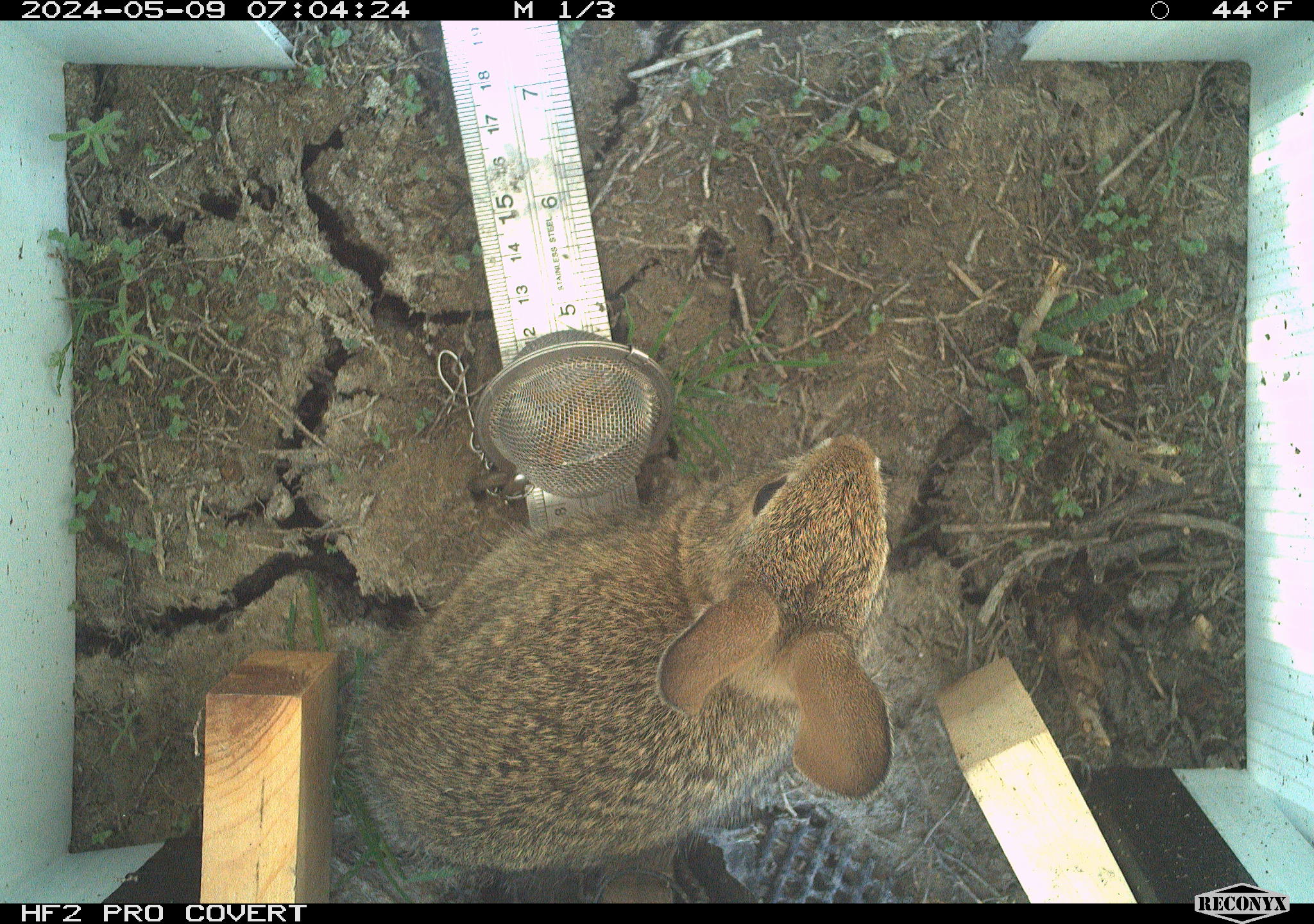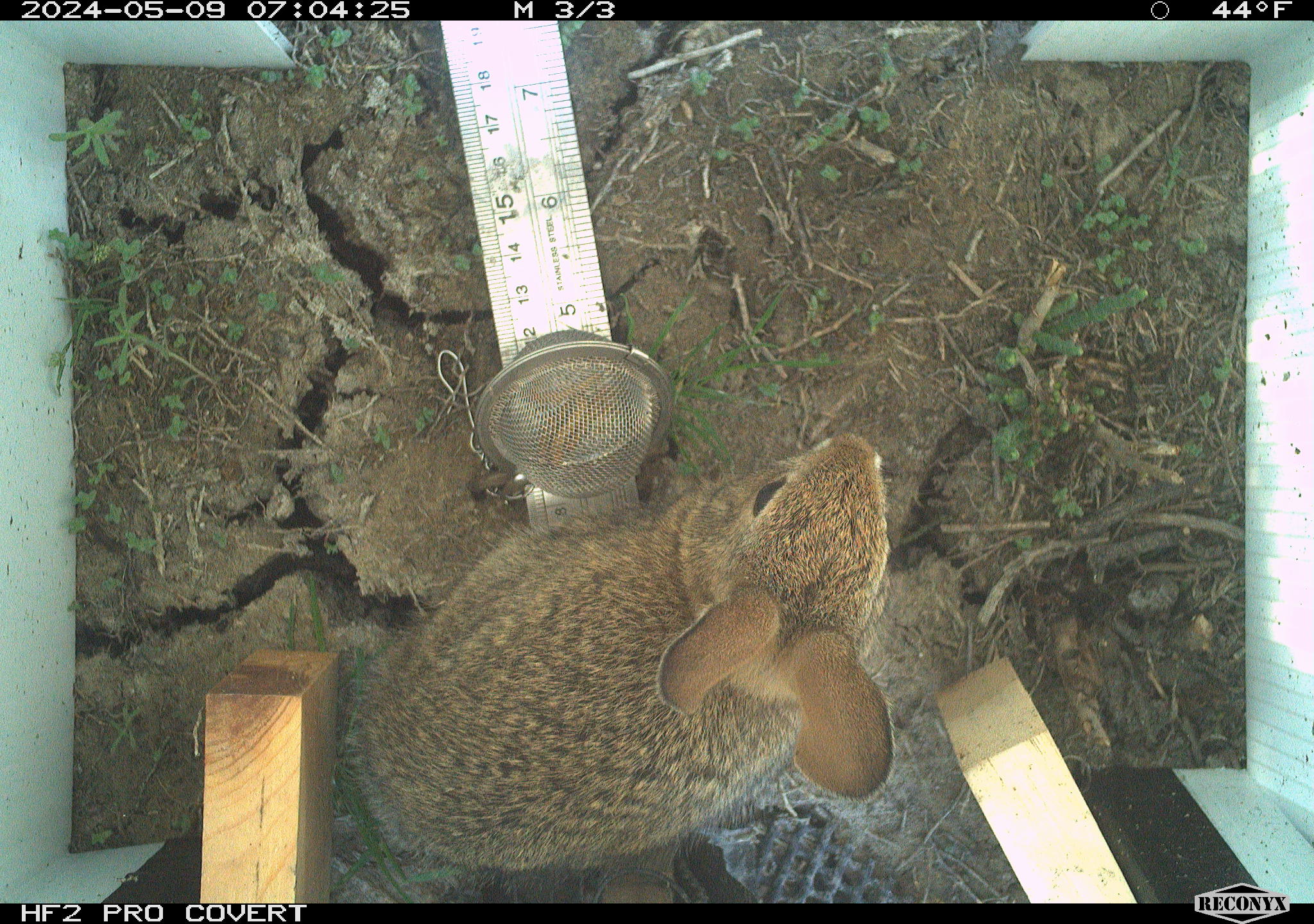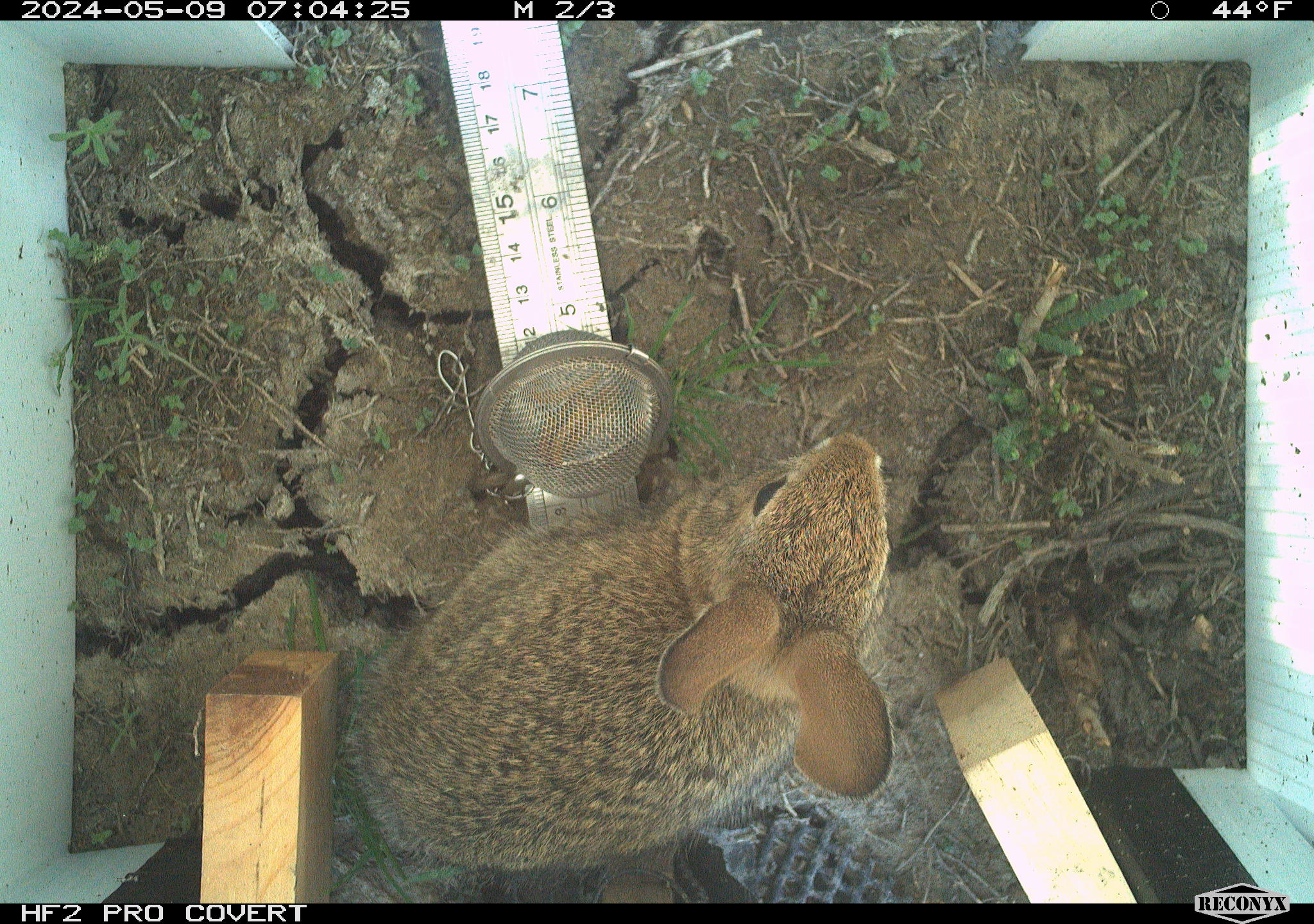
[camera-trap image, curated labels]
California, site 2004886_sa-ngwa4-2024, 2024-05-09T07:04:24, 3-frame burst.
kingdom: Animalia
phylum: Chordata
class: Mammalia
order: Lagomorpha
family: Leporidae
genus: Sylvilagus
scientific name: Sylvilagus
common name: cottontail rabbits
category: sylvilagus species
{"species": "sylvilagus species (cottontail rabbits) (Sylvilagus)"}